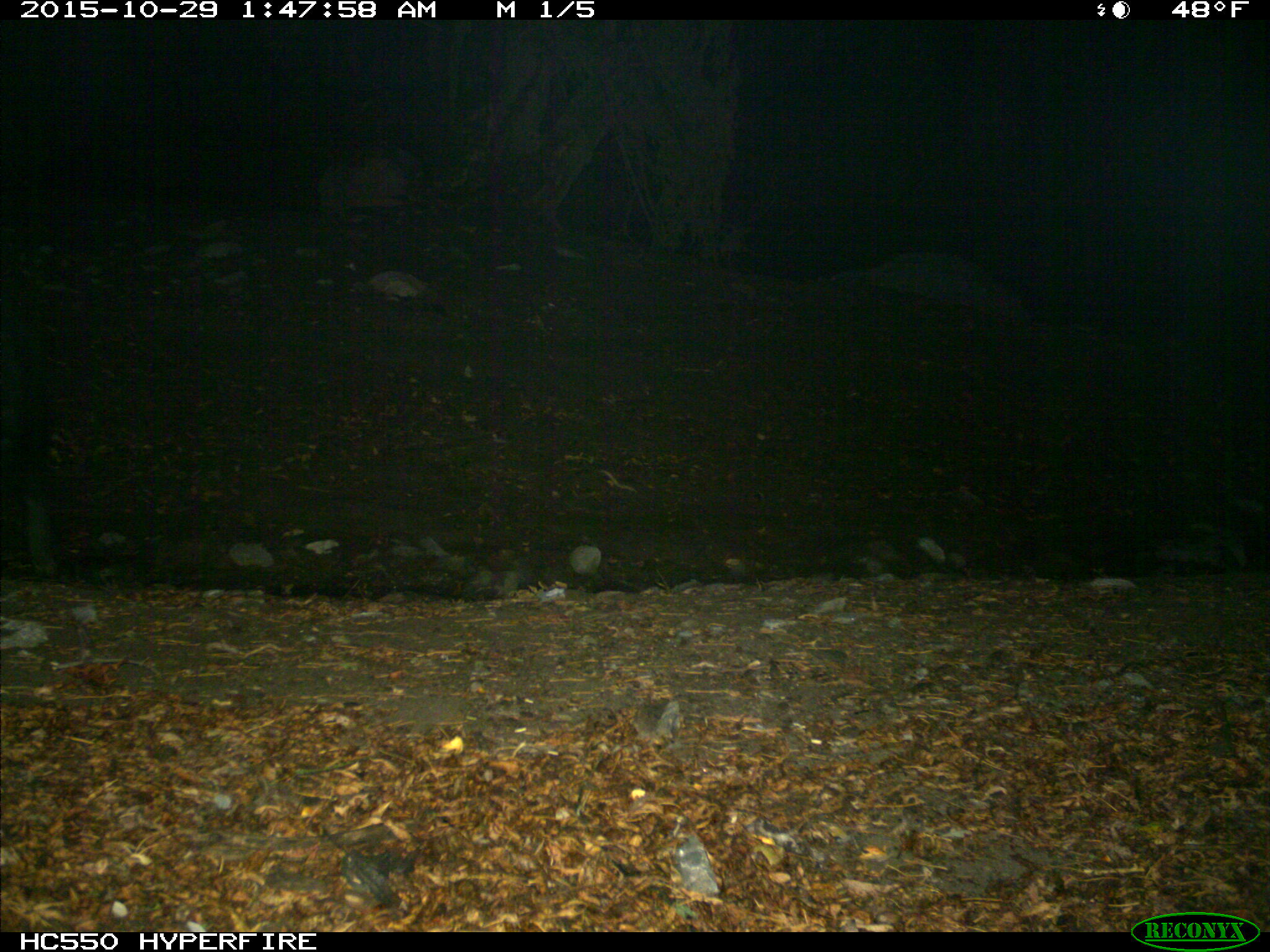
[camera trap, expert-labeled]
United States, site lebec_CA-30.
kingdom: Animalia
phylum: Chordata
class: Mammalia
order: Artiodactyla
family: Suidae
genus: Sus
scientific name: Sus scrofa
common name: wild boar